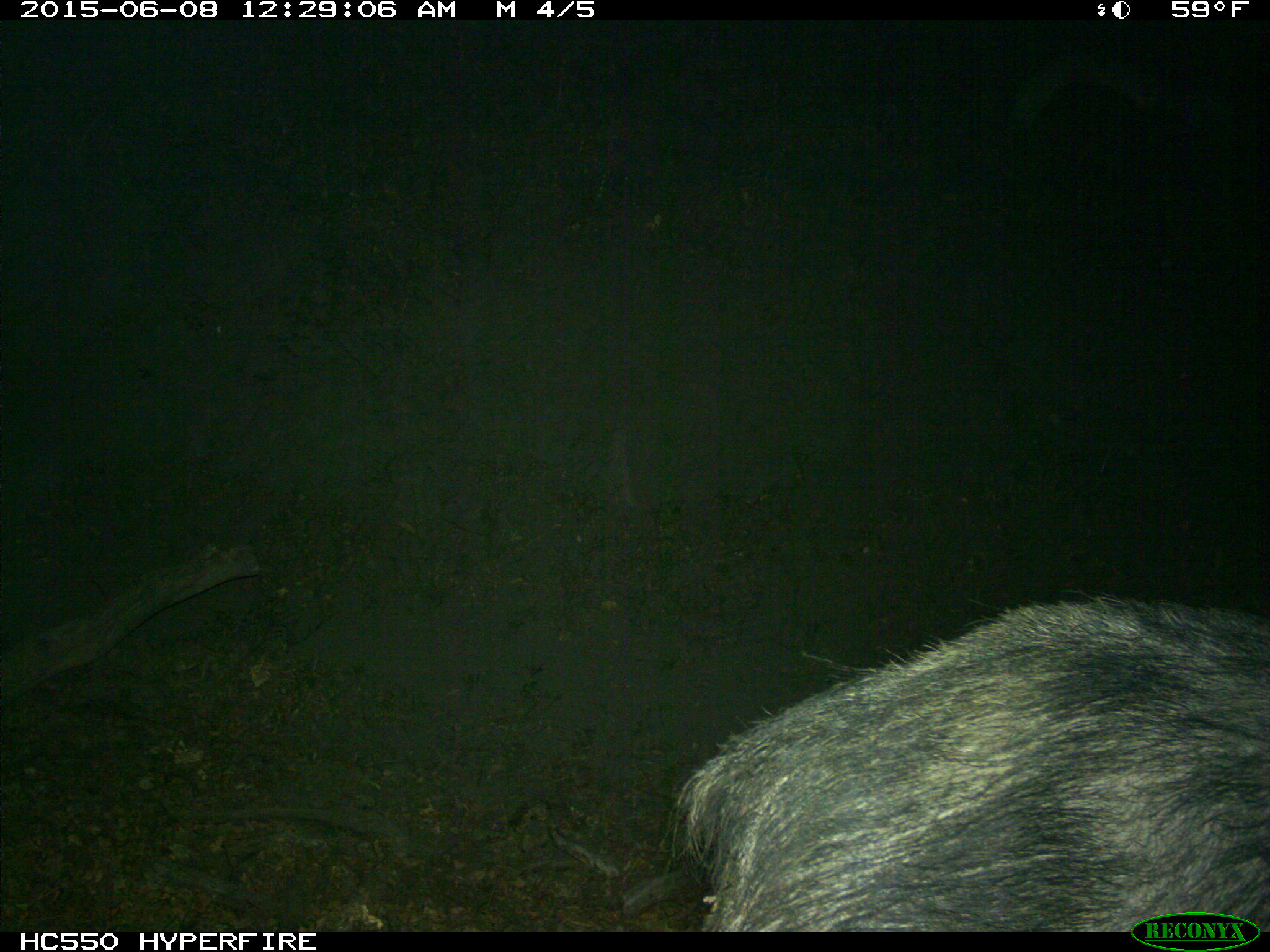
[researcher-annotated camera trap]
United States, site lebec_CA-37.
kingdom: Animalia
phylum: Chordata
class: Mammalia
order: Artiodactyla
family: Suidae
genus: Sus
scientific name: Sus scrofa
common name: wild boar